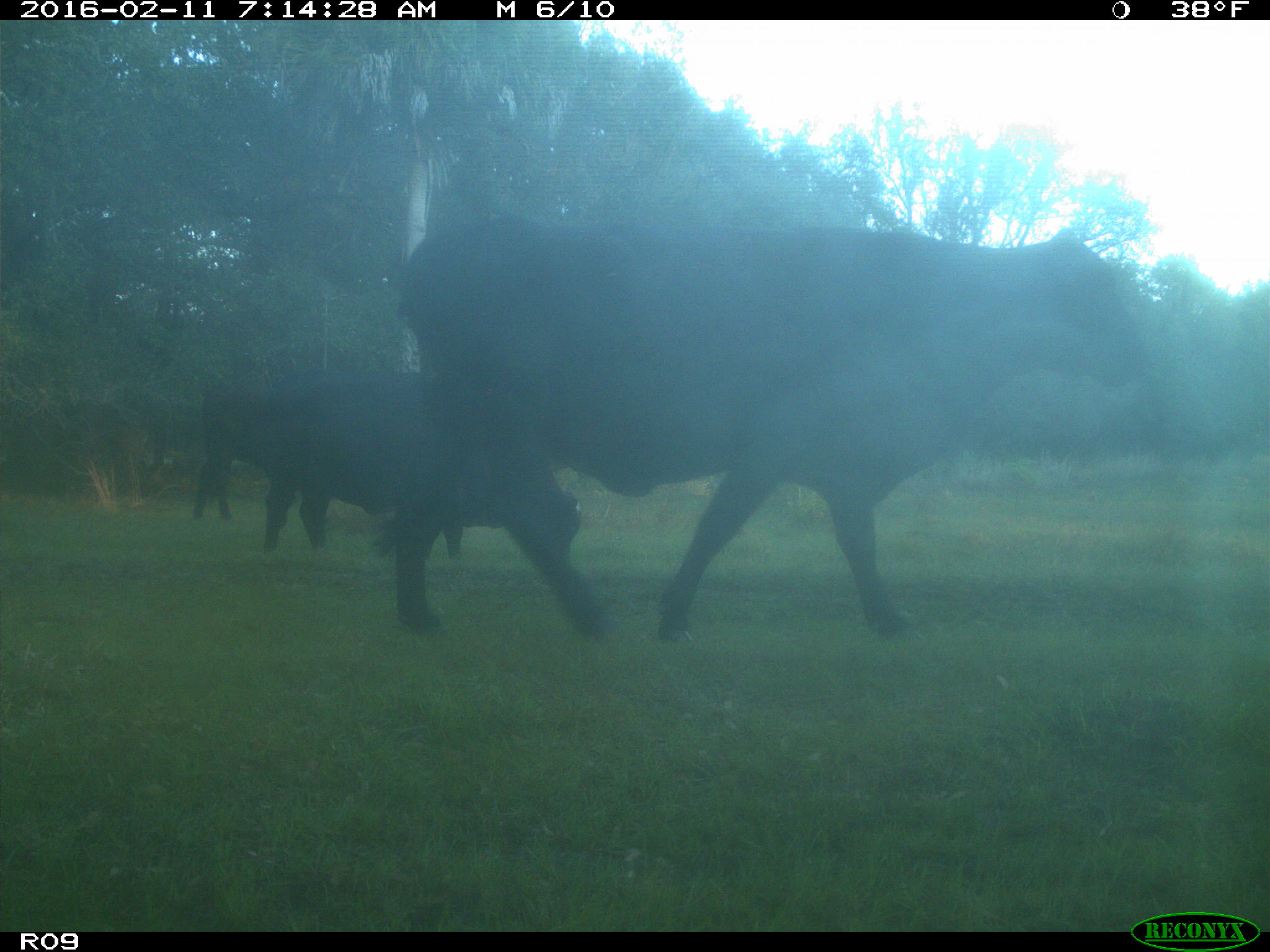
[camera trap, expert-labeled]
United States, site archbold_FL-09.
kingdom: Animalia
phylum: Chordata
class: Mammalia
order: Artiodactyla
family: Bovidae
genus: Bos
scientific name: Bos taurus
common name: domestic cow